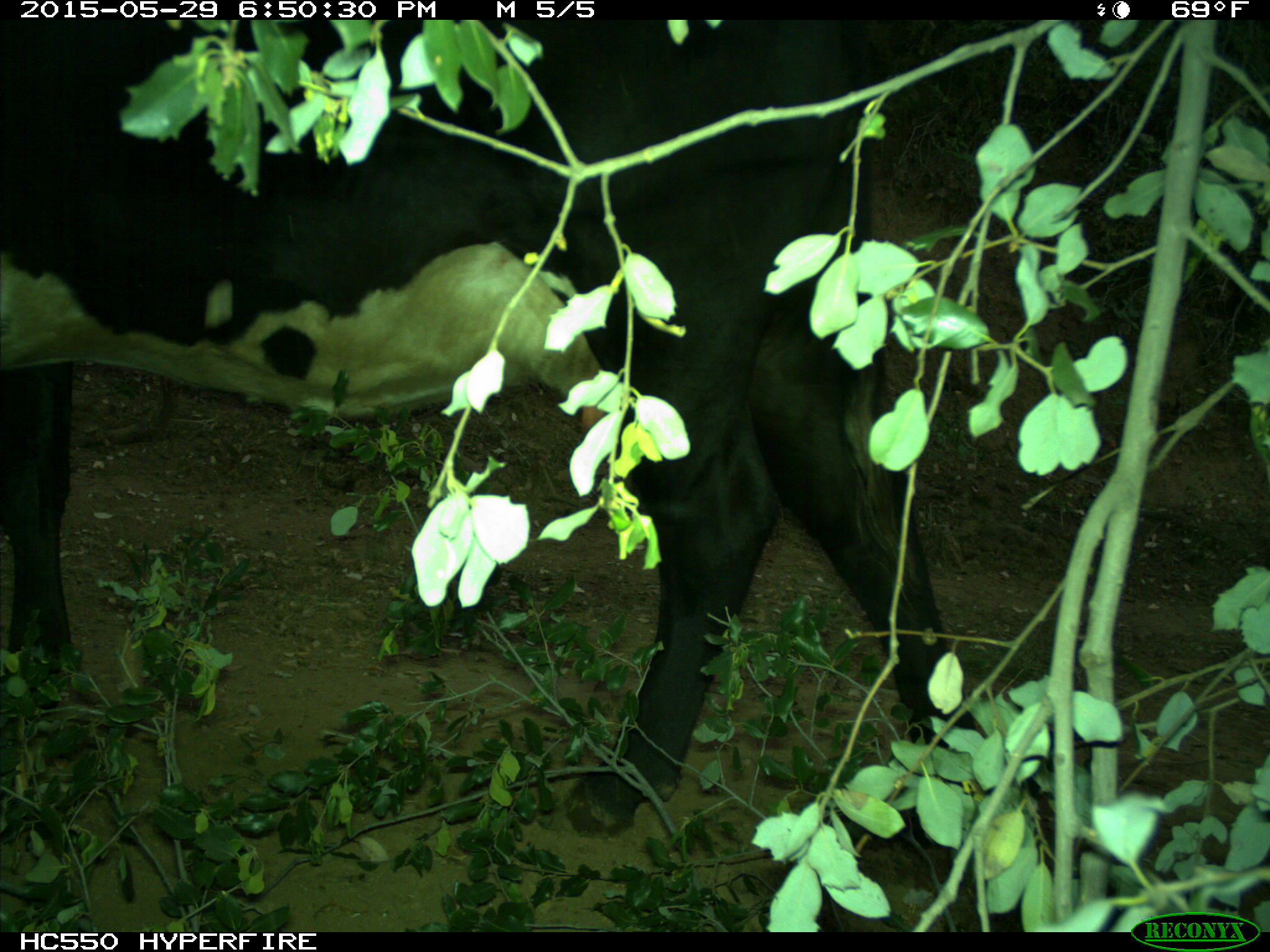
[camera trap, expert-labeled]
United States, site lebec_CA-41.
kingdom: Animalia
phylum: Chordata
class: Mammalia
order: Artiodactyla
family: Bovidae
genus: Bos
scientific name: Bos taurus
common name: domestic cow